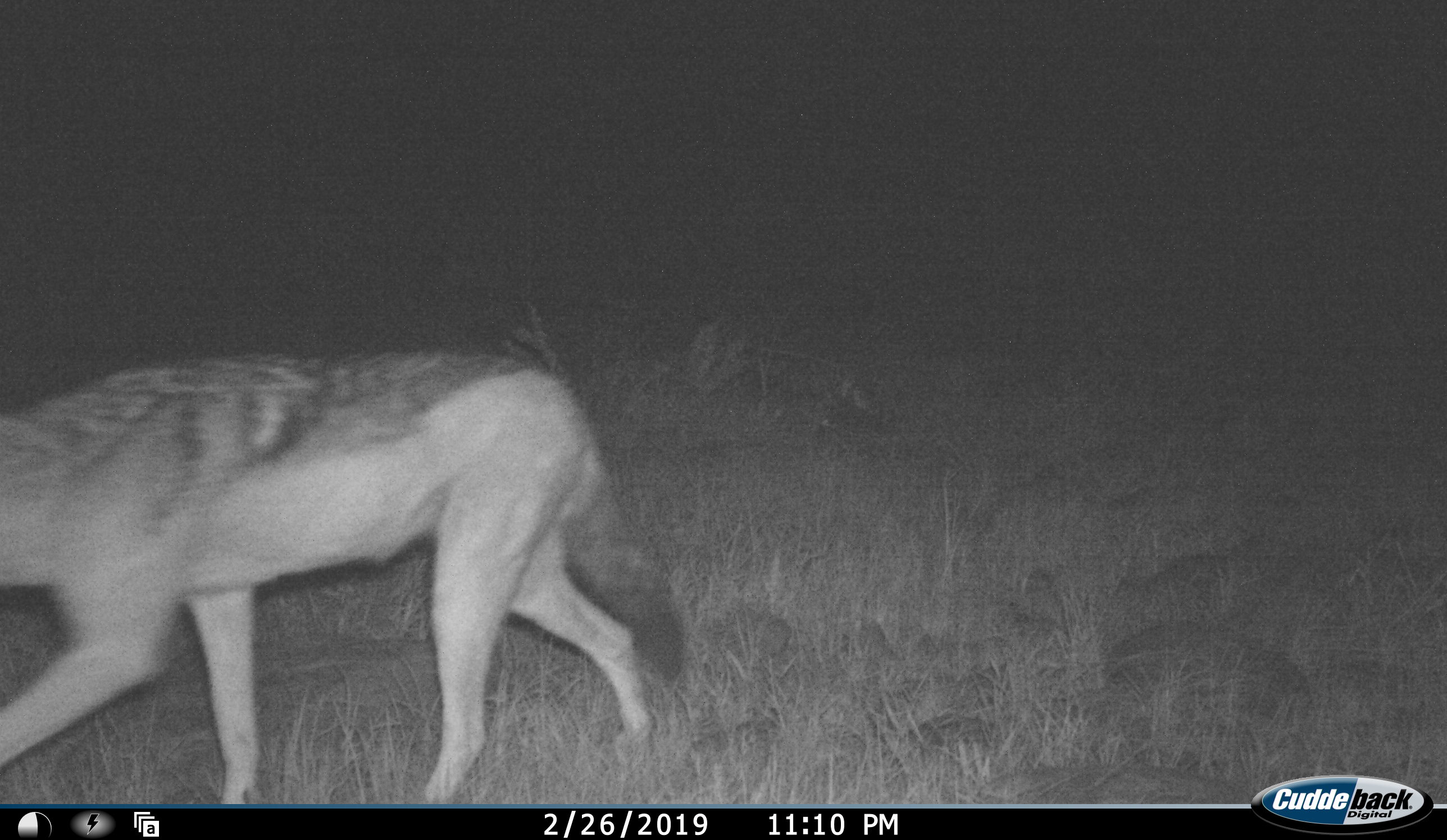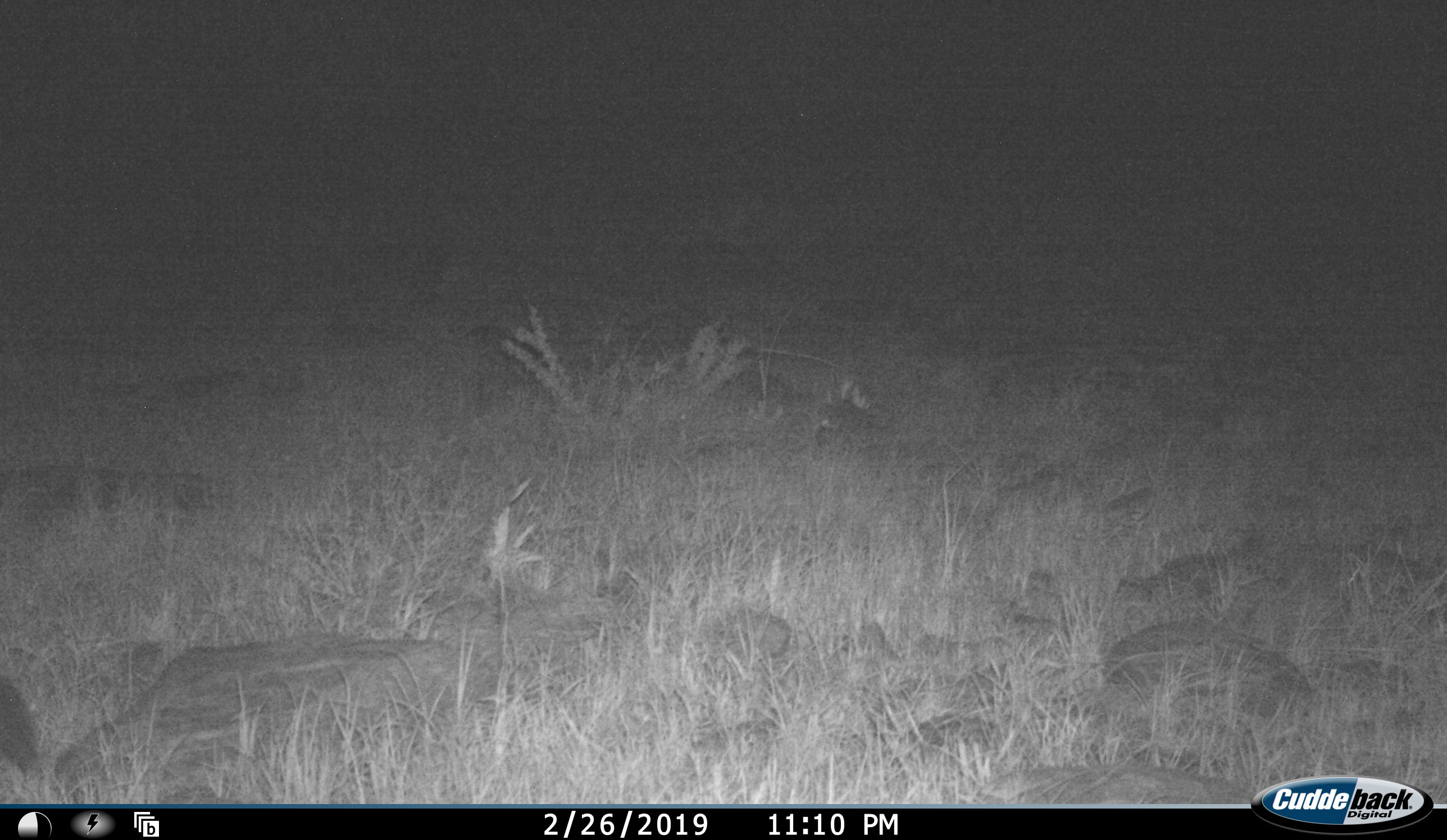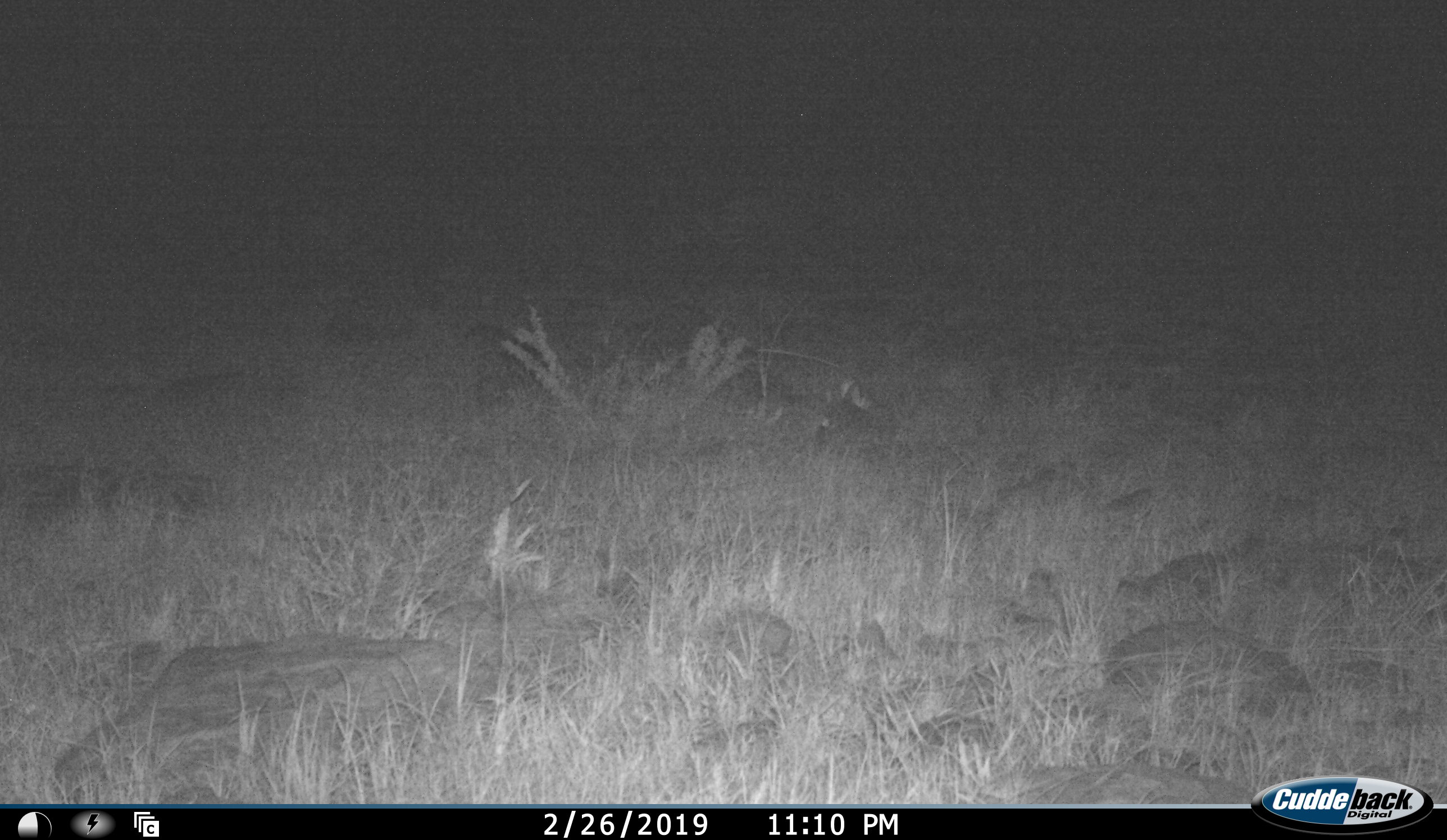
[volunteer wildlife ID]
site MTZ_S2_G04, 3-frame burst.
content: unidentified animal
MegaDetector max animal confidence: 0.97